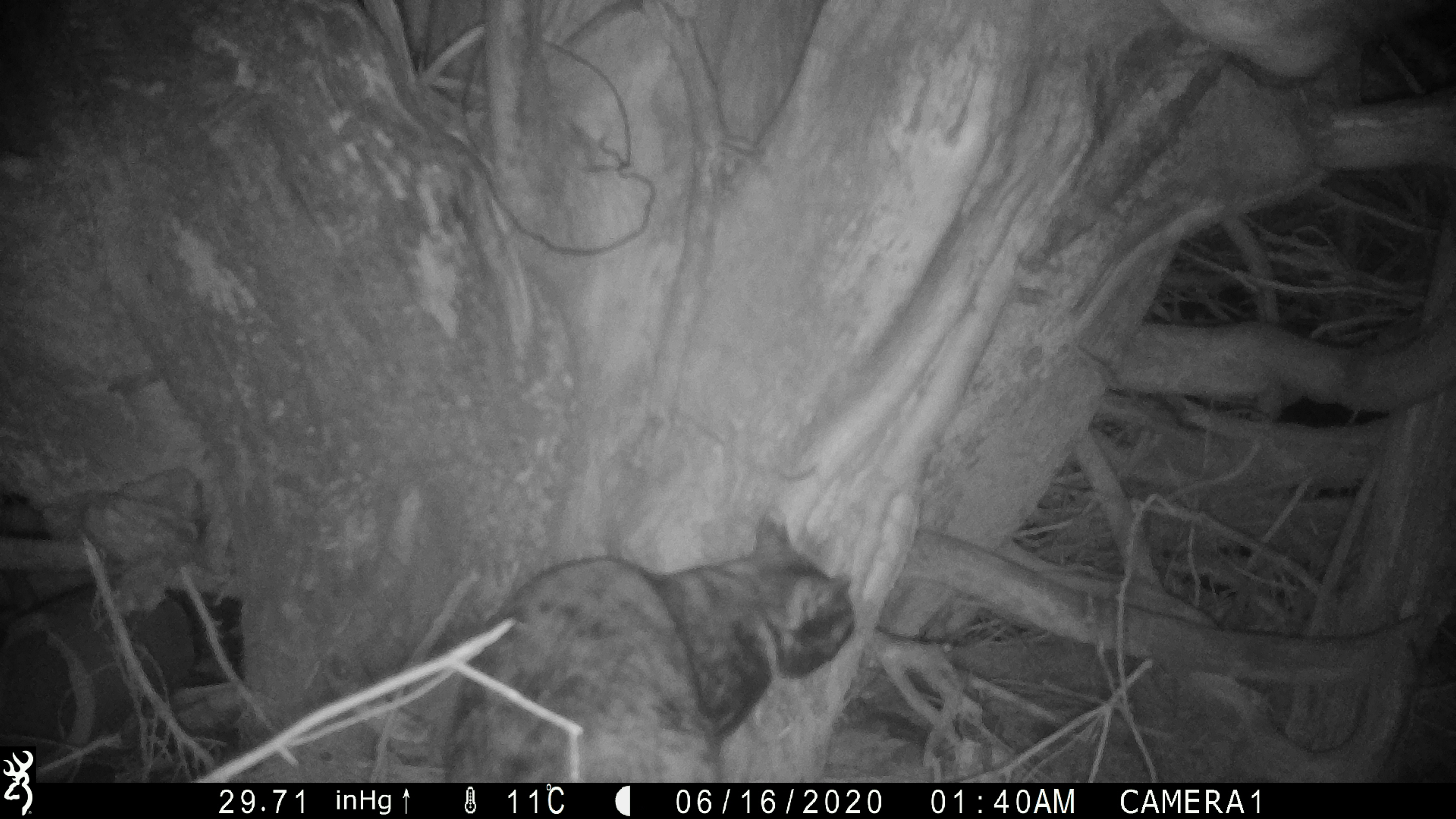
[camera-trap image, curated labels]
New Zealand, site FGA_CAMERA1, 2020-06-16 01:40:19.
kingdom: Animalia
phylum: Chordata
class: Mammalia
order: Carnivora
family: Felidae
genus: Felis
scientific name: Felis catus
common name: domestic cat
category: cat